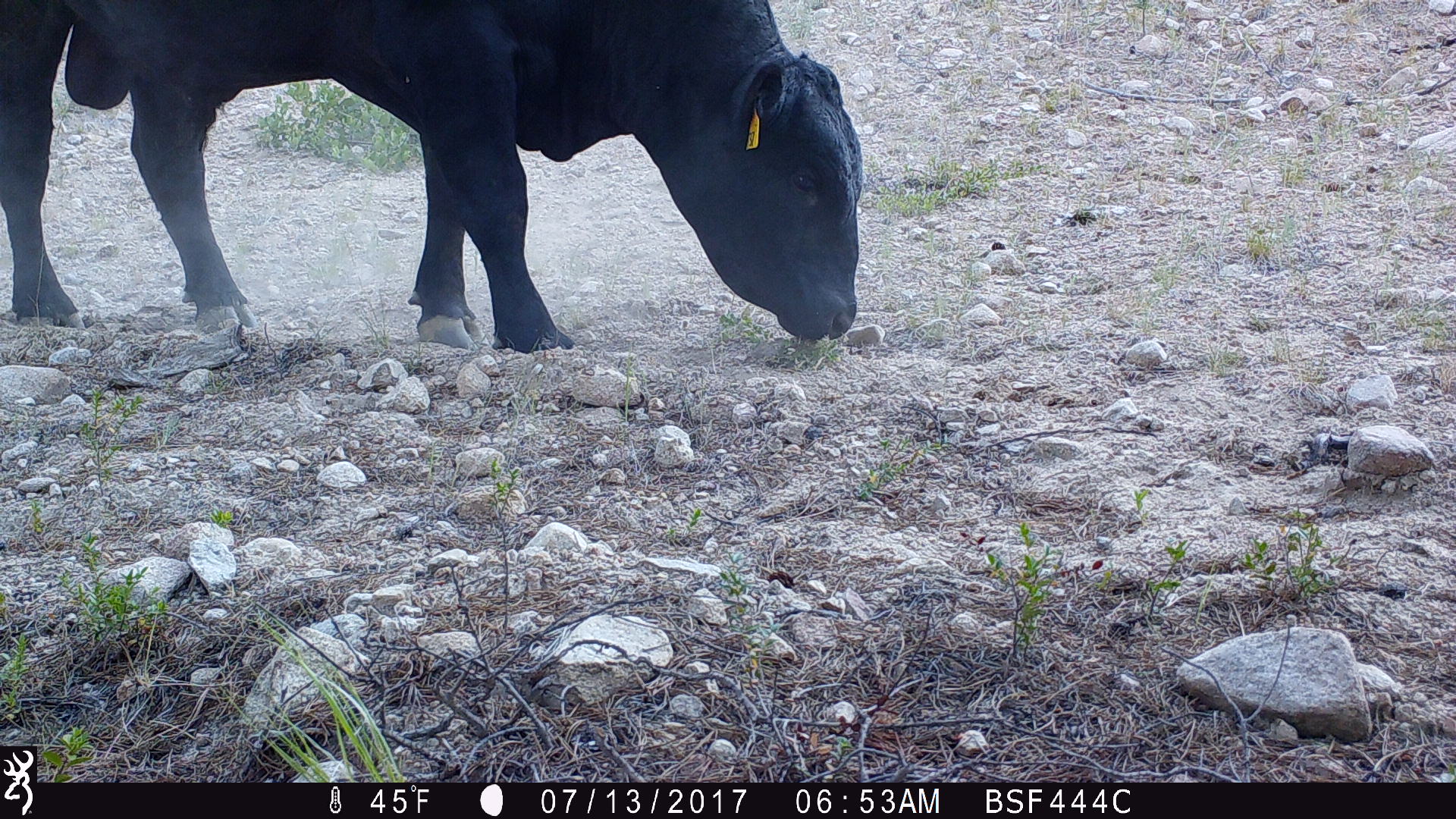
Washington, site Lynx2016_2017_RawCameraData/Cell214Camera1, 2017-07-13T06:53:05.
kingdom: Animalia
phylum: Chordata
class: Mammalia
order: Artiodactyla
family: Bovidae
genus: Bos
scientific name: Bos taurus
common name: domestic cattle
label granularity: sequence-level